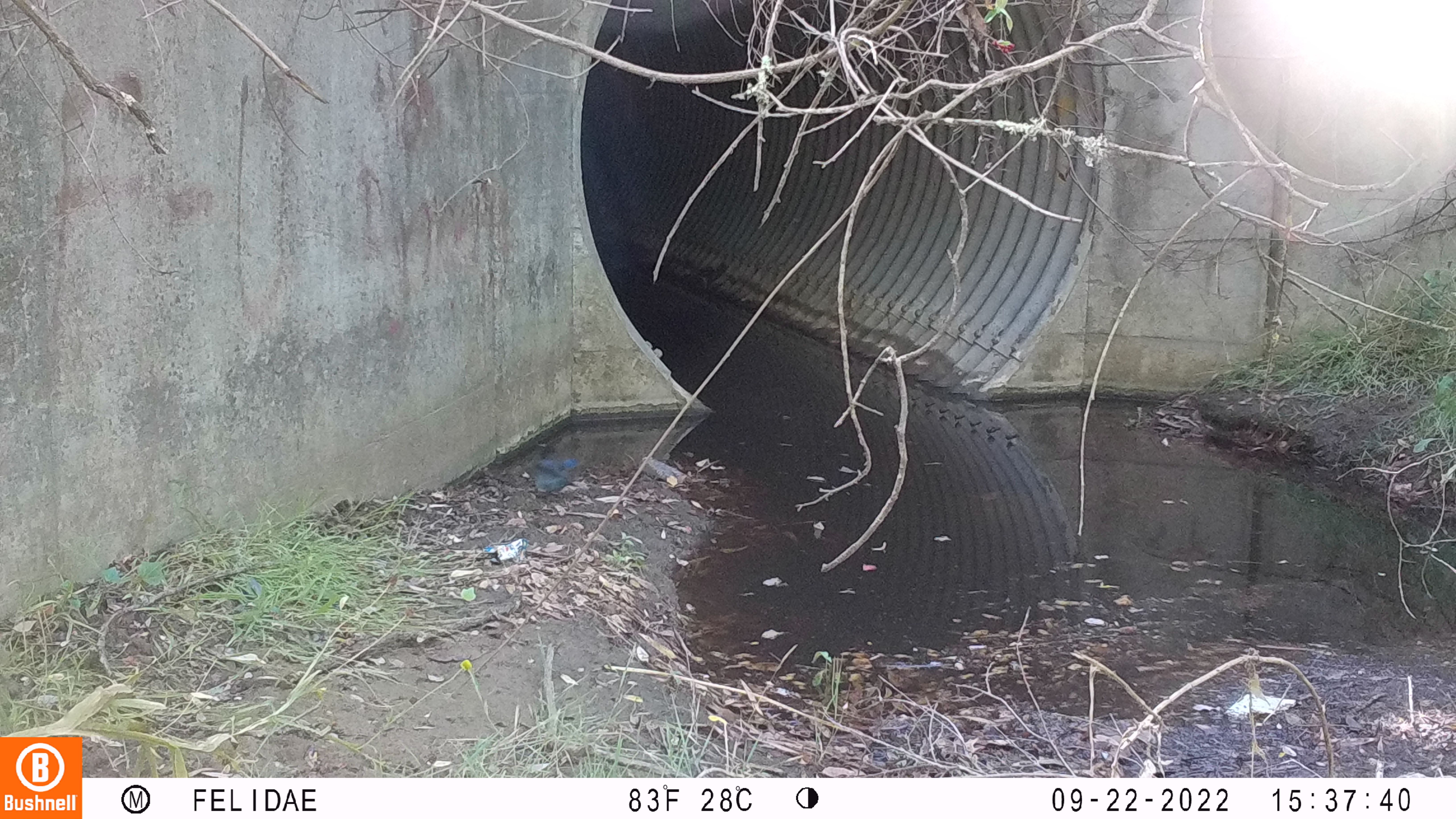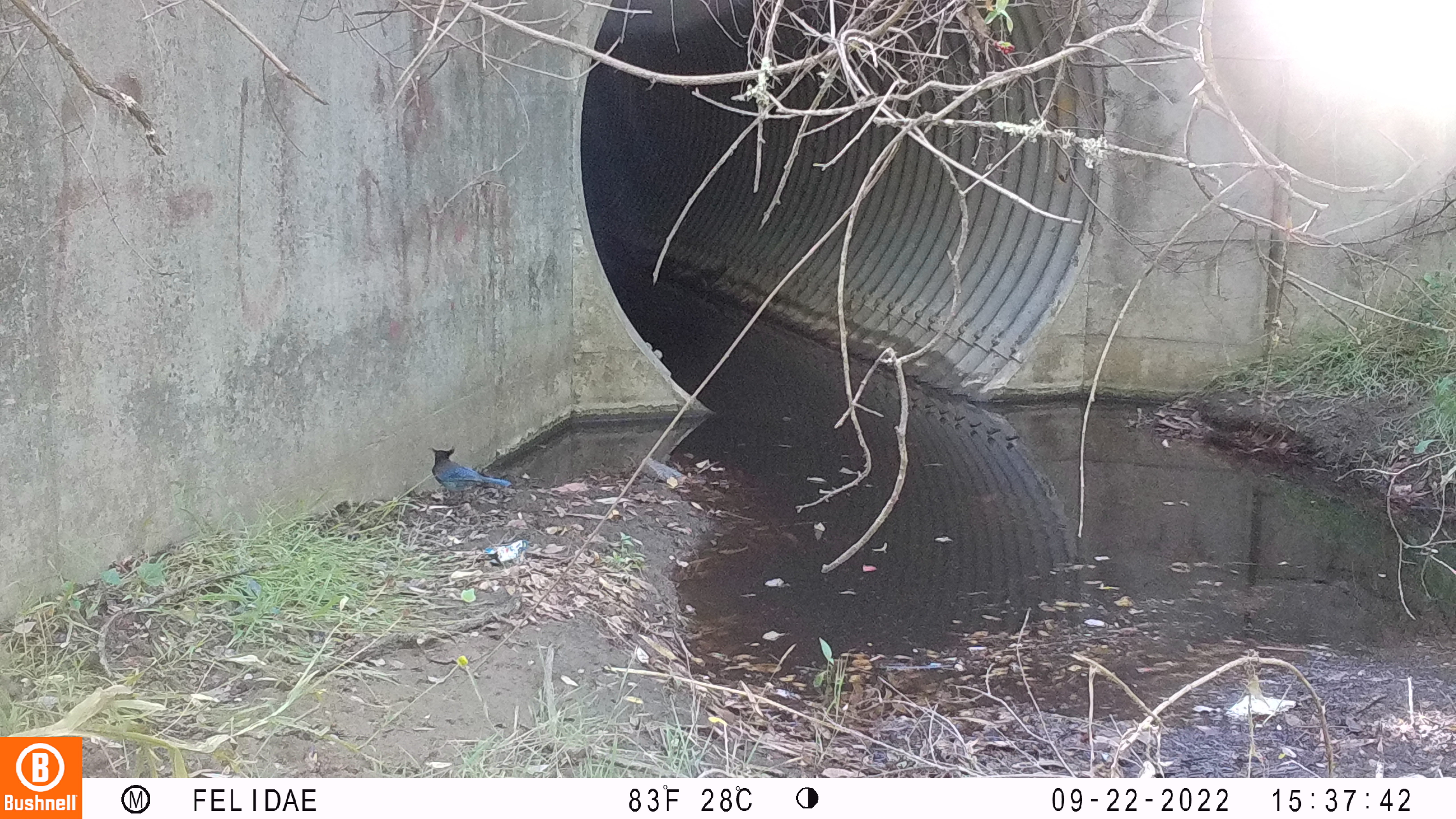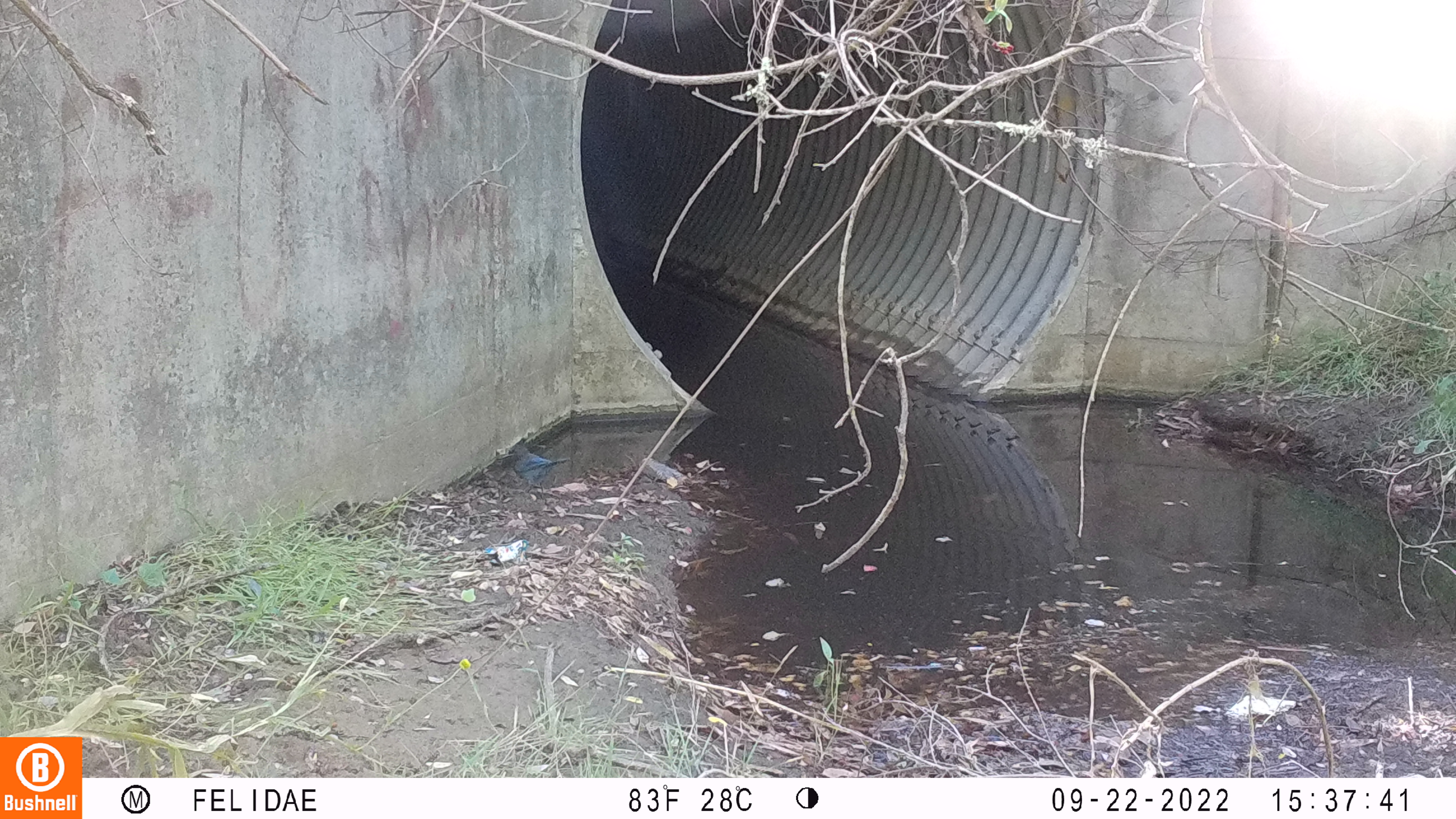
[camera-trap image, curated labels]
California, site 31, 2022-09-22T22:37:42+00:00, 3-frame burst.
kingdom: Animalia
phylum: Chordata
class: Aves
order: Passeriformes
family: Corvidae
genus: Cyanocitta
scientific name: Cyanocitta stelleri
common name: steller's jay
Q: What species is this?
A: Steller's jay (Cyanocitta stelleri).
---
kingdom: Animalia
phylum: Chordata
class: Aves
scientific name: Aves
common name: bird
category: unknown bird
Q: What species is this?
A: Unknown bird (bird) (Aves).